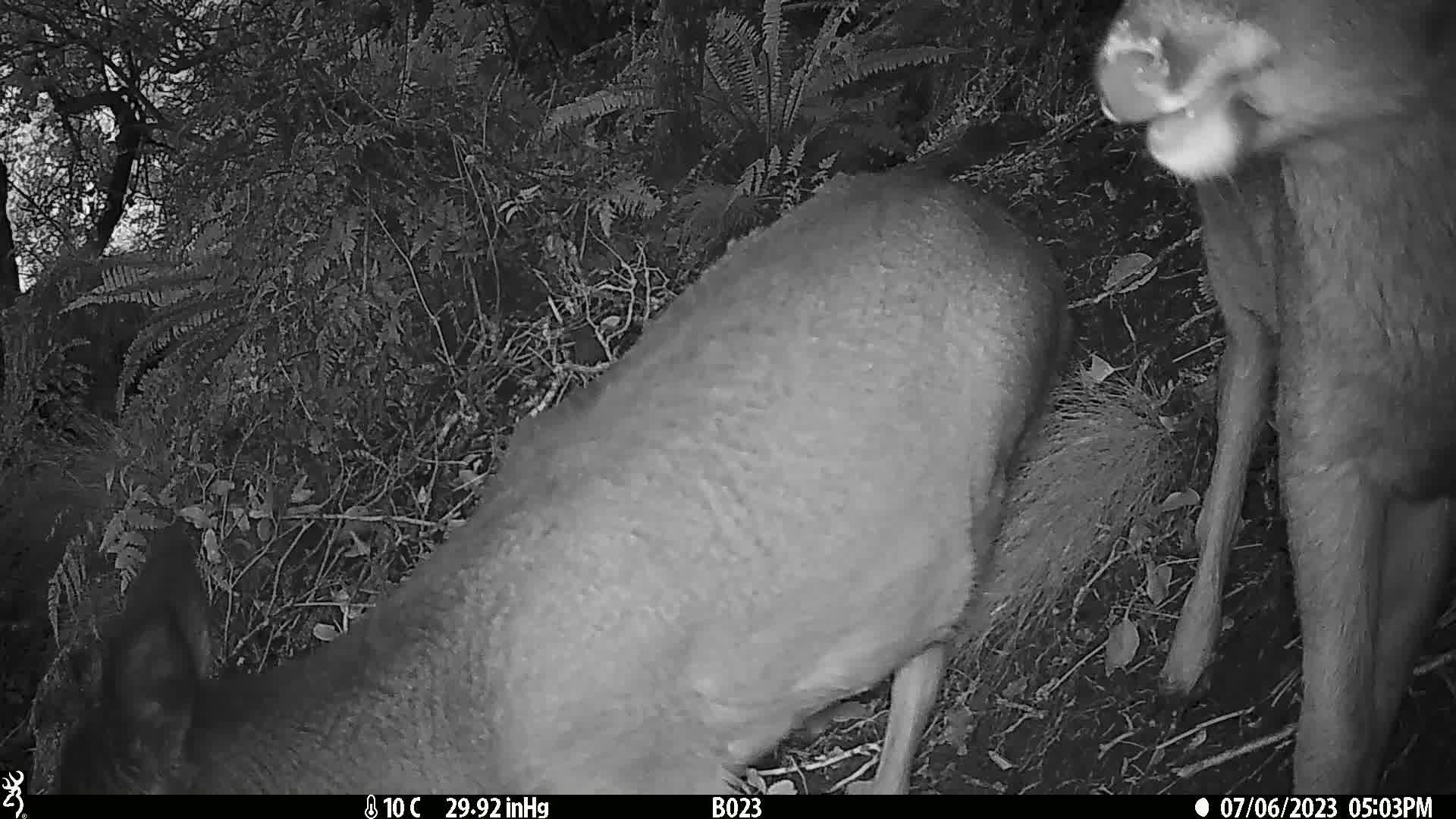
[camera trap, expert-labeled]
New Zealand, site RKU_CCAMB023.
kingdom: Animalia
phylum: Chordata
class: Mammalia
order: Artiodactyla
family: Cervidae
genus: Odocoileus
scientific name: Odocoileus virginianus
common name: white-tailed deer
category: white tailed deer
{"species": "white tailed deer (white-tailed deer) (Odocoileus virginianus)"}